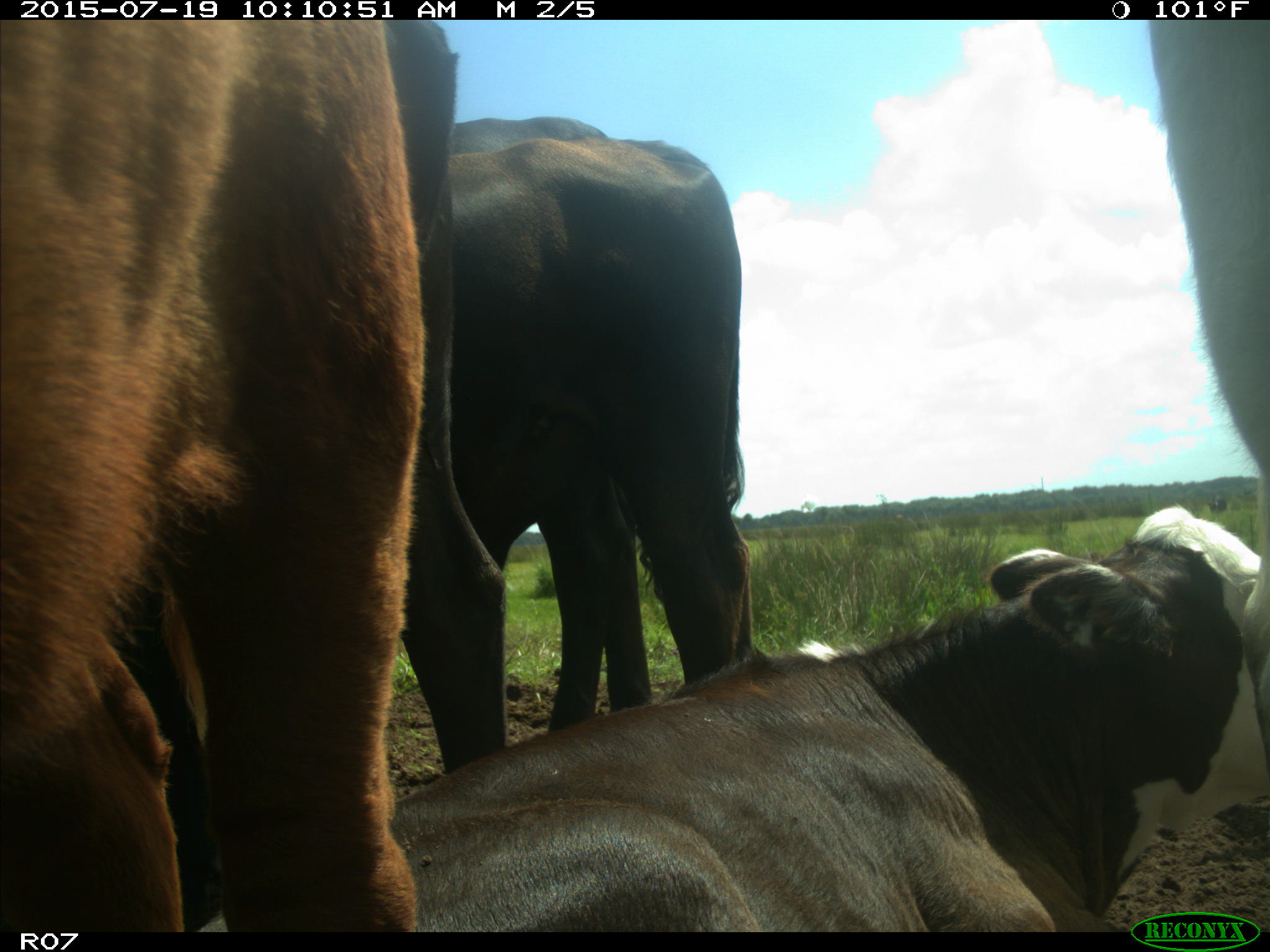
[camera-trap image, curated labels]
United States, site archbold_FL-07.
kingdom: Animalia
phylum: Chordata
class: Mammalia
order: Artiodactyla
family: Bovidae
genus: Bos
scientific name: Bos taurus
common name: domestic cow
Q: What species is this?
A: Bos taurus (domestic cow).